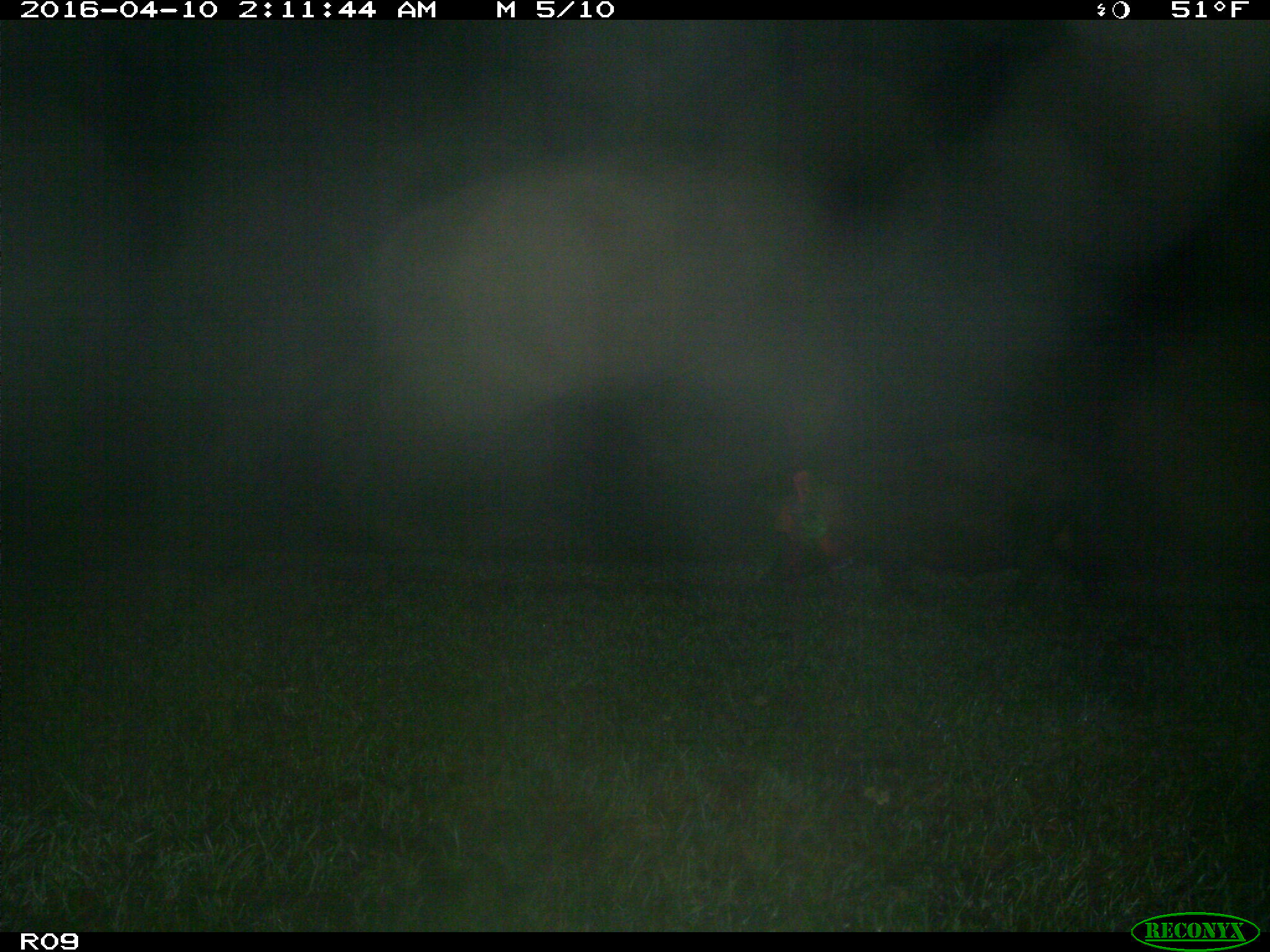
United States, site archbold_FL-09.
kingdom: Animalia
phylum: Chordata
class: Mammalia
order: Artiodactyla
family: Suidae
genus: Sus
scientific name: Sus scrofa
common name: wild boar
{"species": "Sus scrofa (wild boar)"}